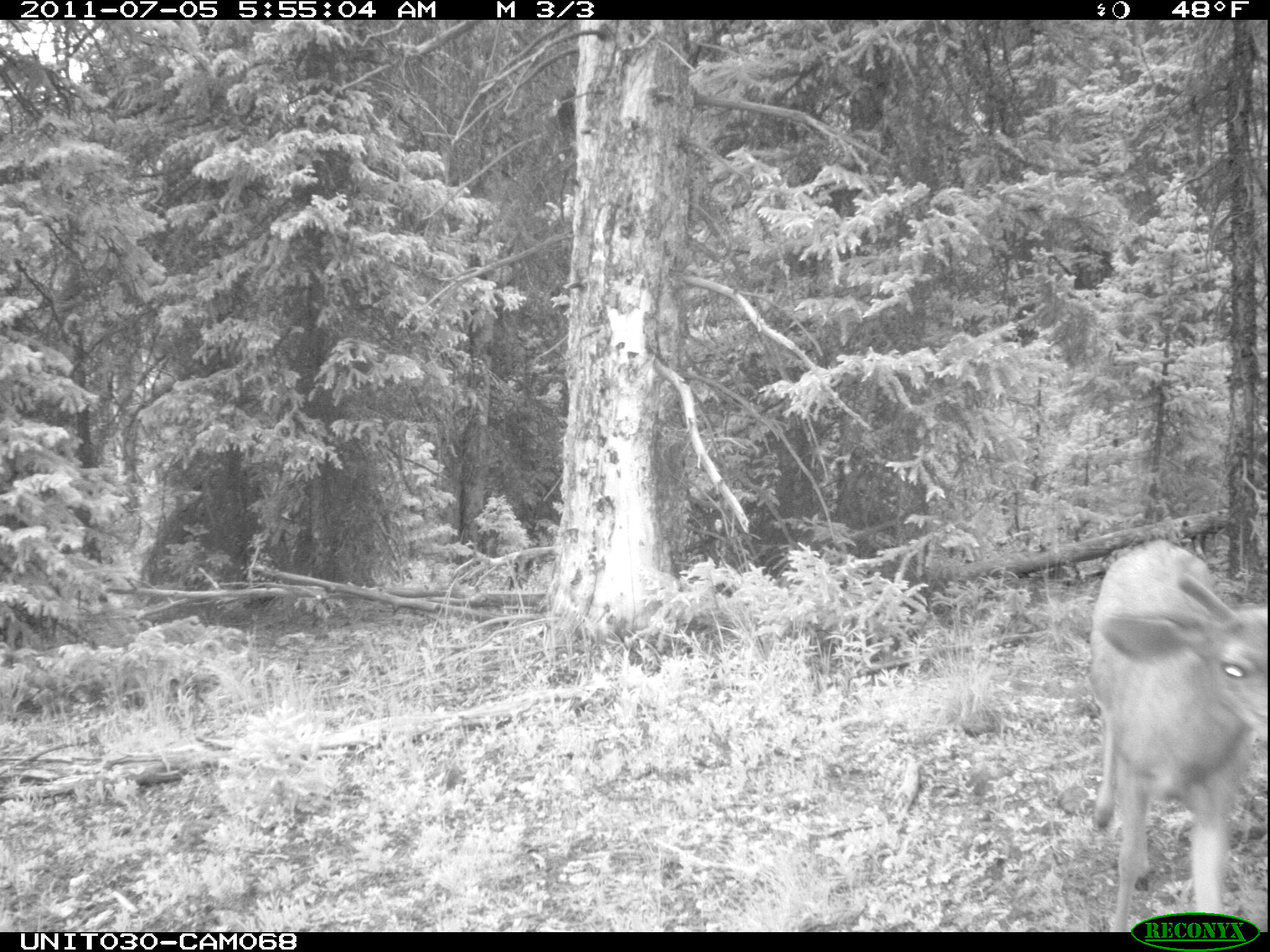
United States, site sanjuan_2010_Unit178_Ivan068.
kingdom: Animalia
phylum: Chordata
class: Mammalia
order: Artiodactyla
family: Cervidae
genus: Odocoileus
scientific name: Odocoileus hemionus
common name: mule deer